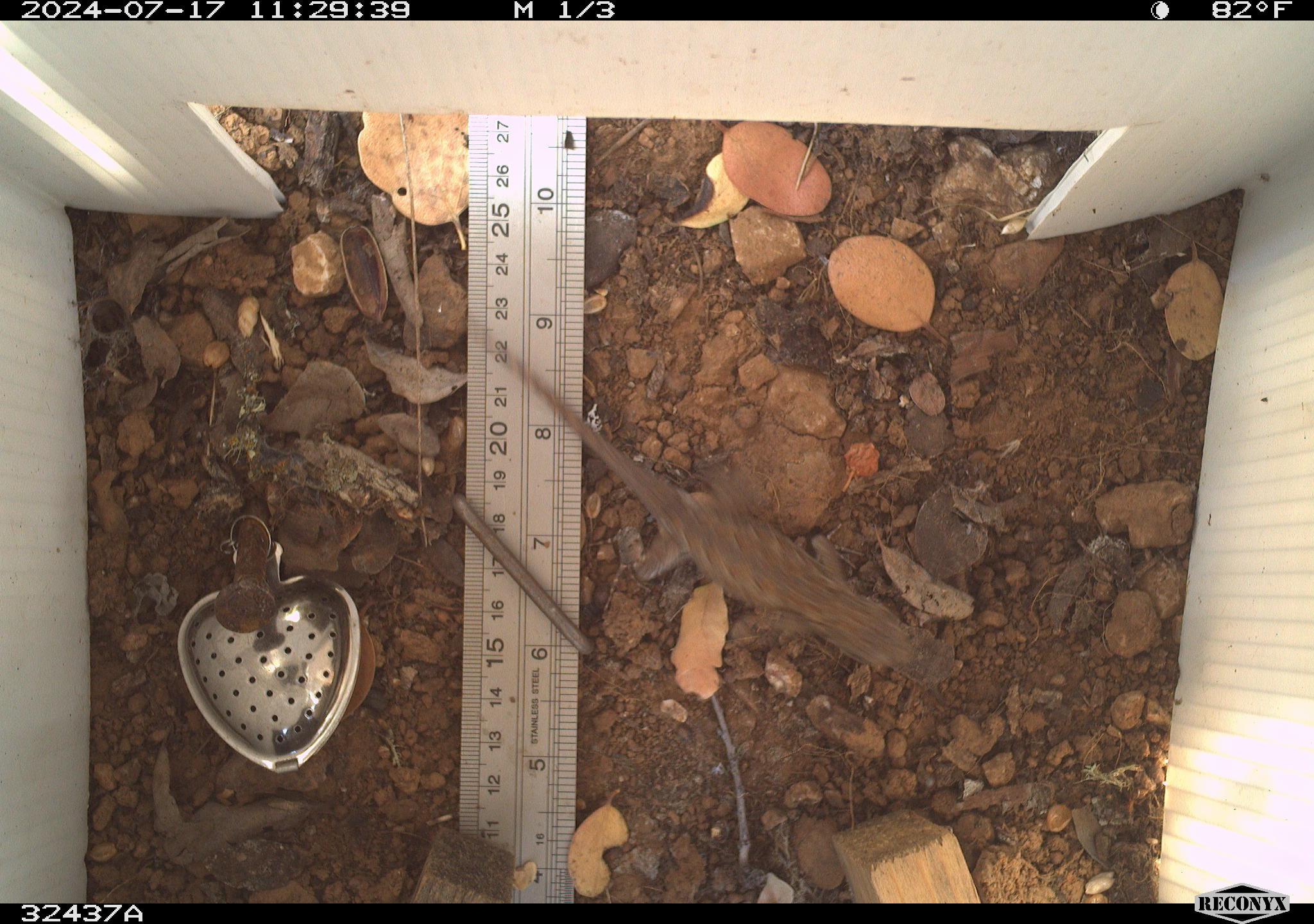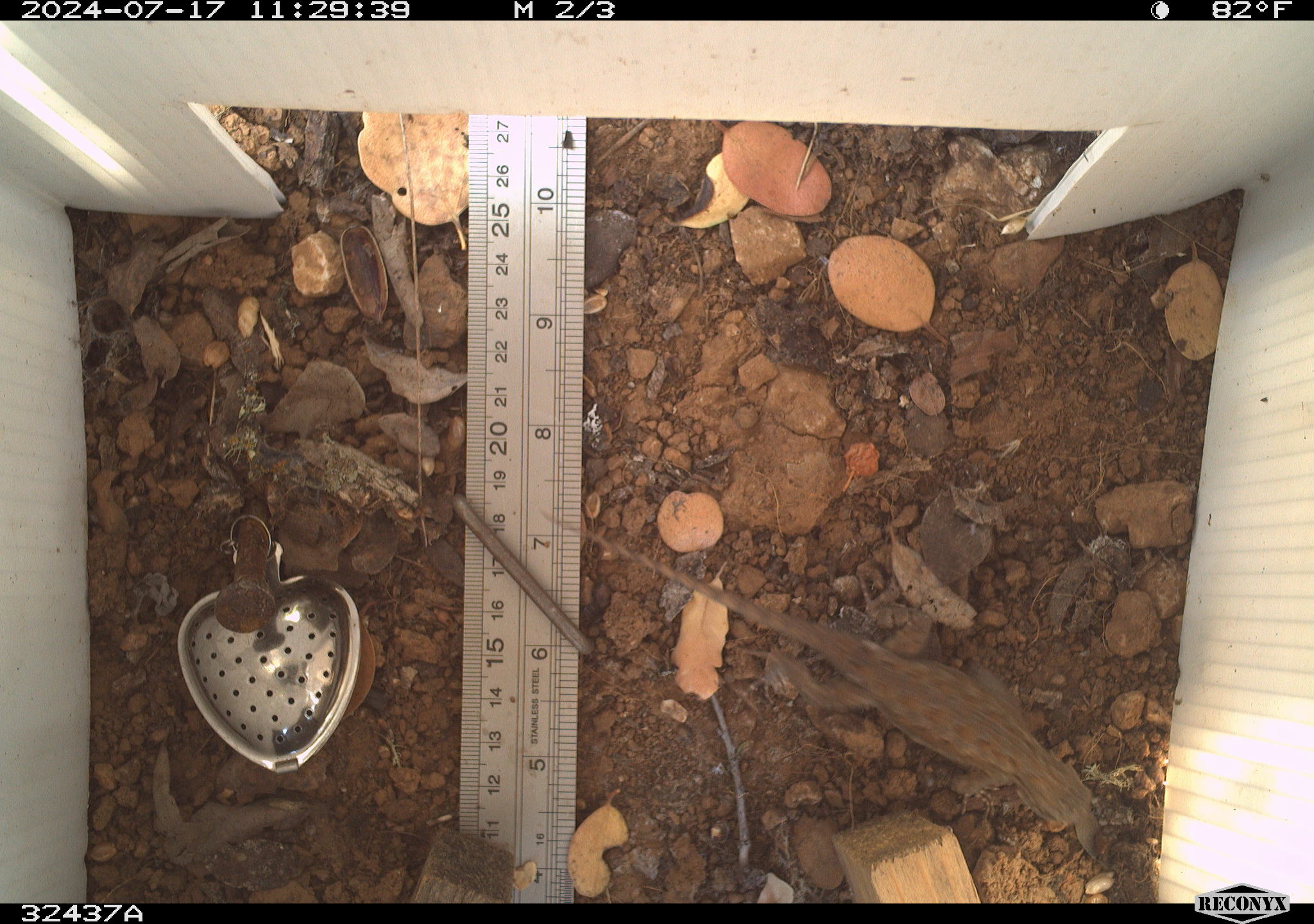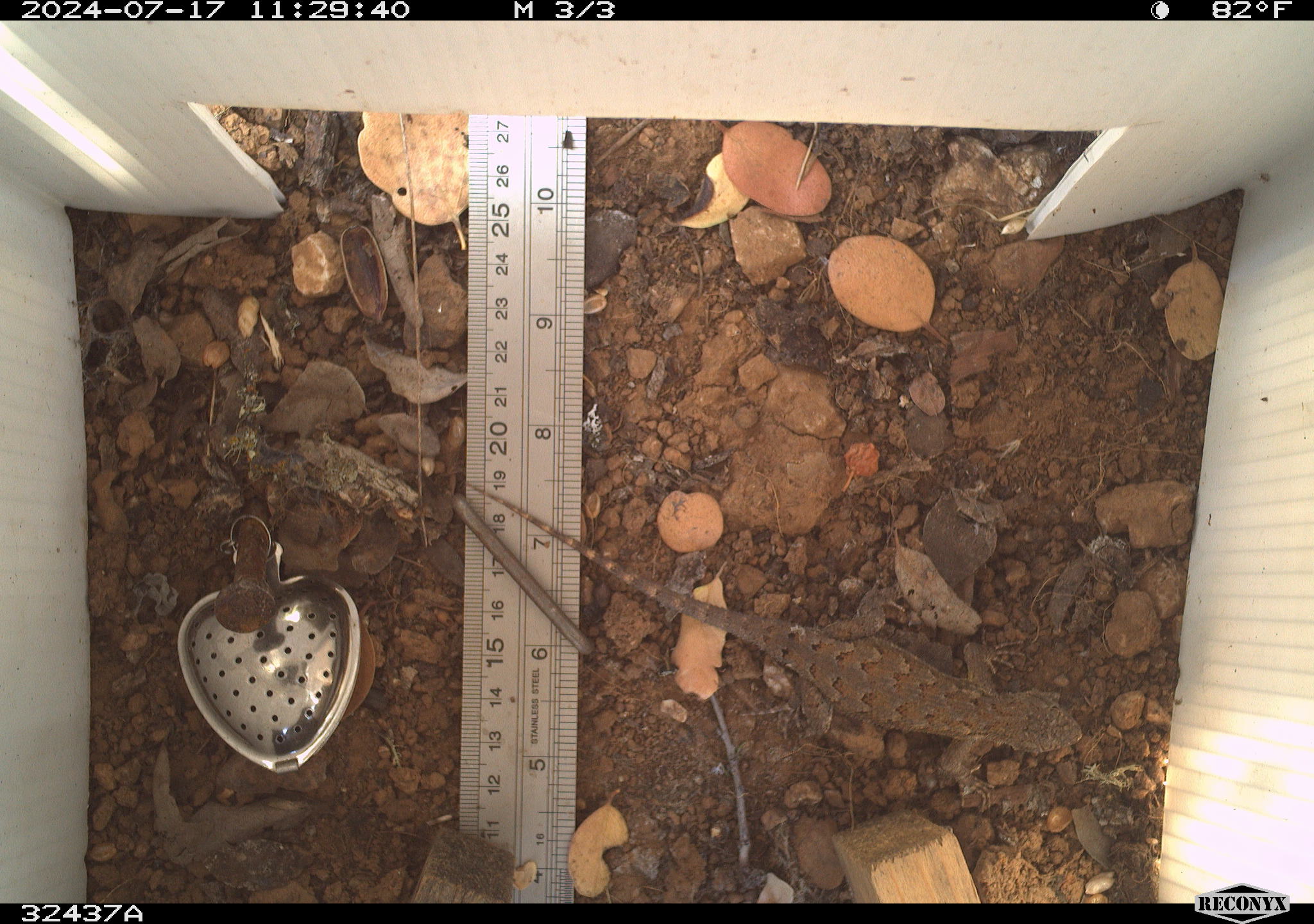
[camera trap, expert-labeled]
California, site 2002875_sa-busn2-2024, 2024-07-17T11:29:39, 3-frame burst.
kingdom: Animalia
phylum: Chordata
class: Reptilia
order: Squamata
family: Phrynosomatidae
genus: Sceloporus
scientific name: Sceloporus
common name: spiny lizards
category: sceloporus species